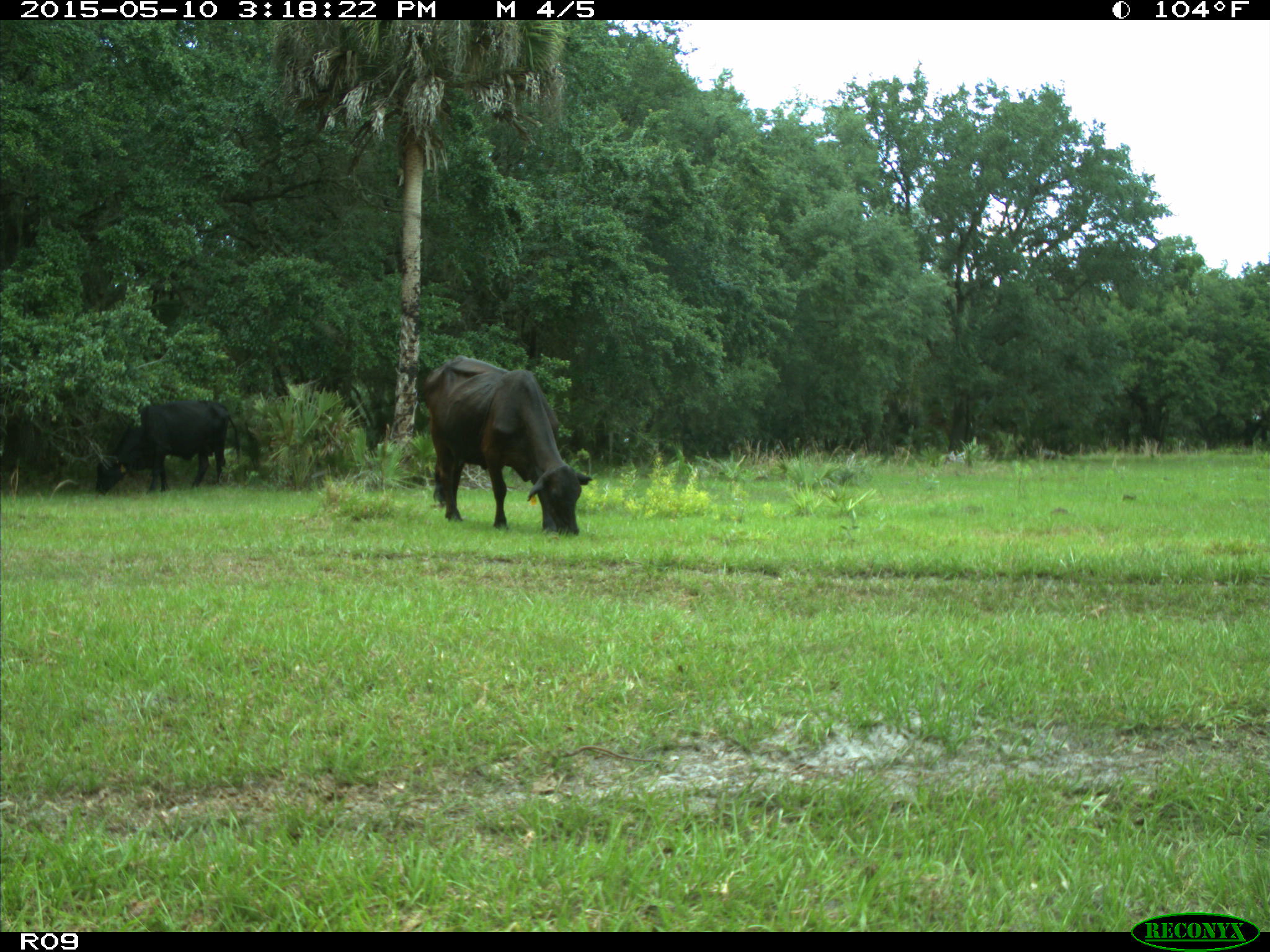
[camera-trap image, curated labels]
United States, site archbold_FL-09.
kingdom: Animalia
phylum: Chordata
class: Mammalia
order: Artiodactyla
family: Bovidae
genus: Bos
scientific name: Bos taurus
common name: domestic cow